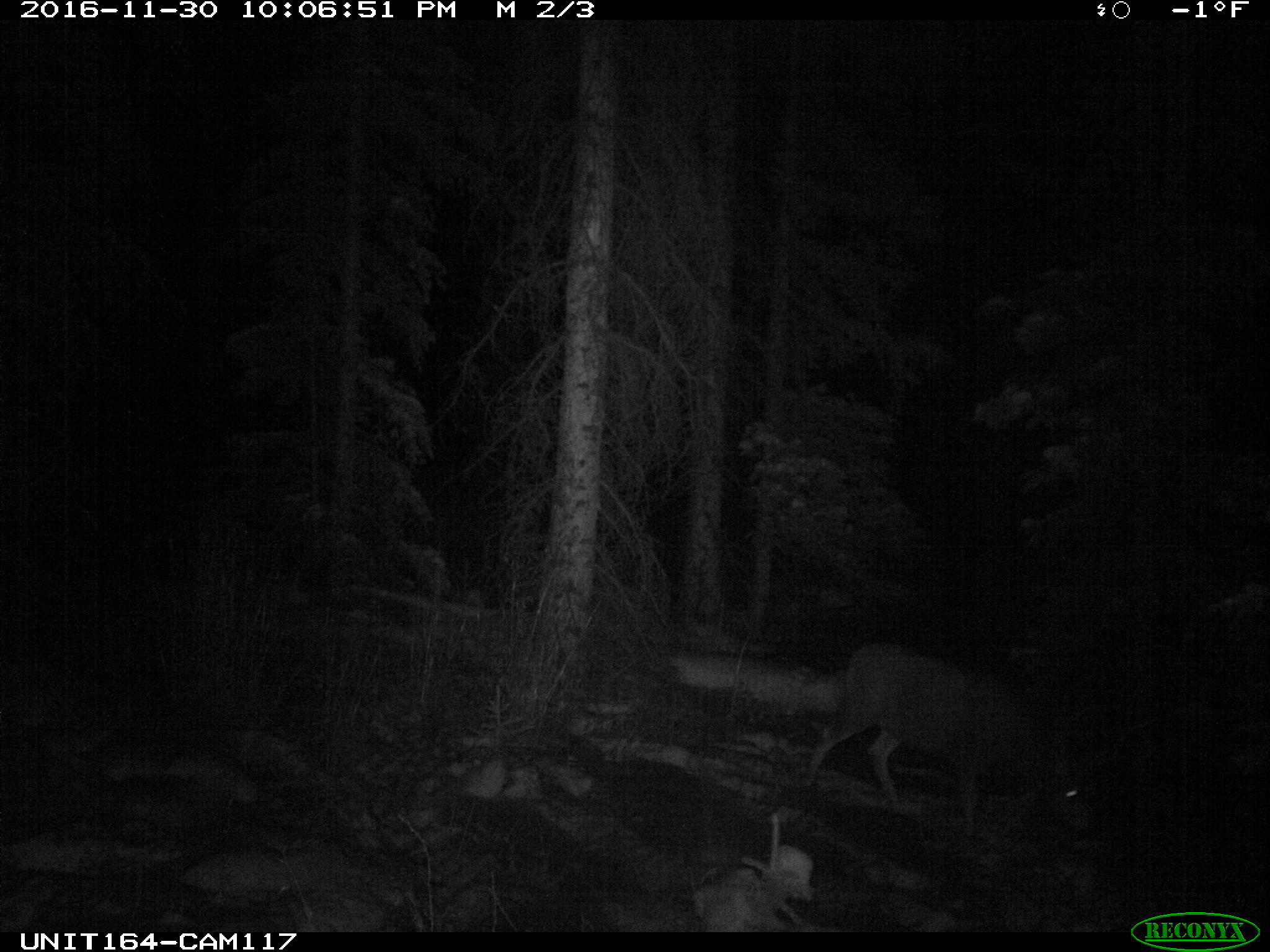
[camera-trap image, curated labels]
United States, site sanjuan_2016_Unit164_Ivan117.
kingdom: Animalia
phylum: Chordata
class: Mammalia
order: Artiodactyla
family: Cervidae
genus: Odocoileus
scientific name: Odocoileus hemionus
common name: mule deer